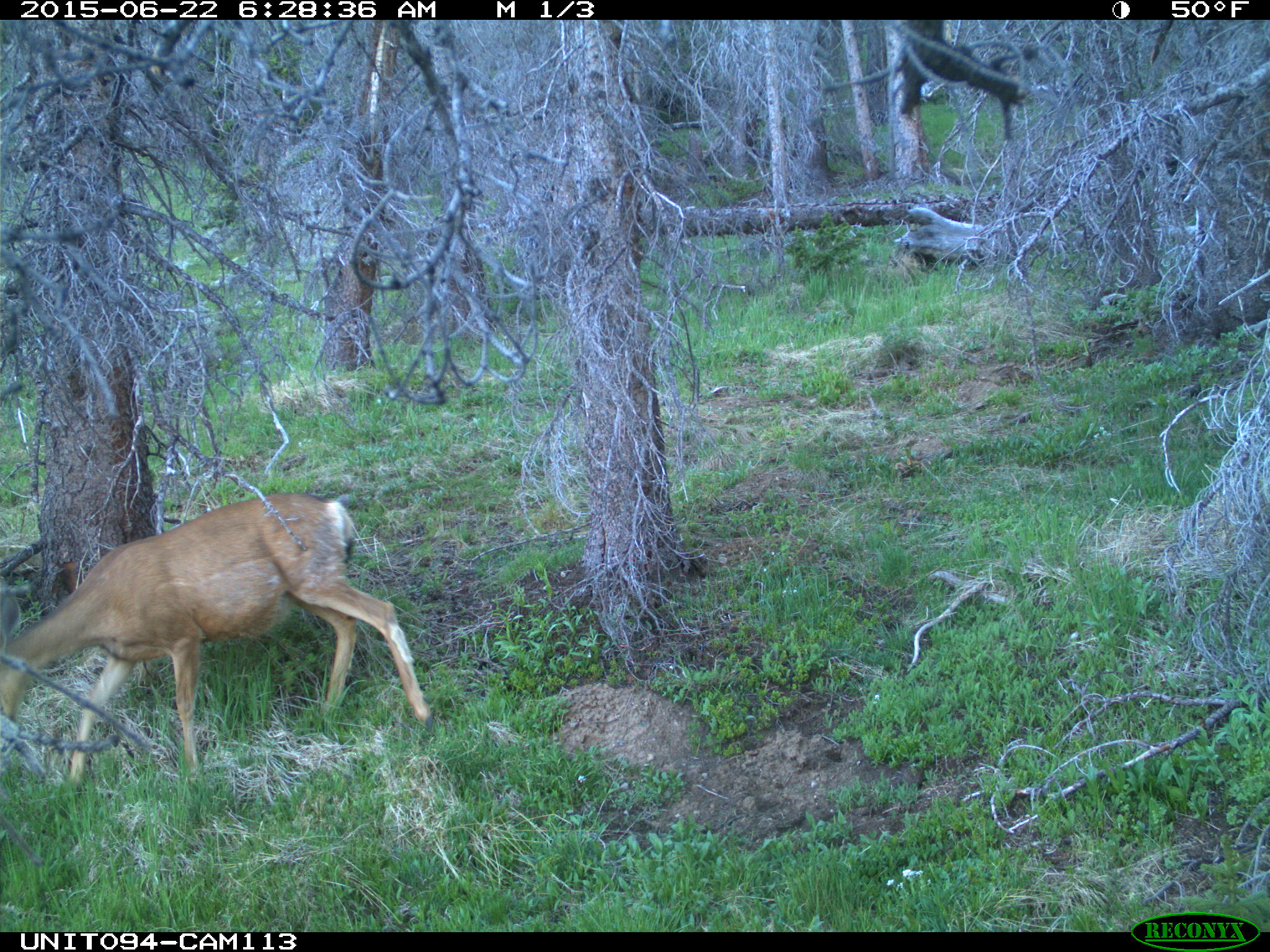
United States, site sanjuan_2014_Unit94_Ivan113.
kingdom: Animalia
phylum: Chordata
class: Mammalia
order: Artiodactyla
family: Cervidae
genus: Odocoileus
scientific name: Odocoileus hemionus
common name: mule deer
Odocoileus hemionus (mule deer).